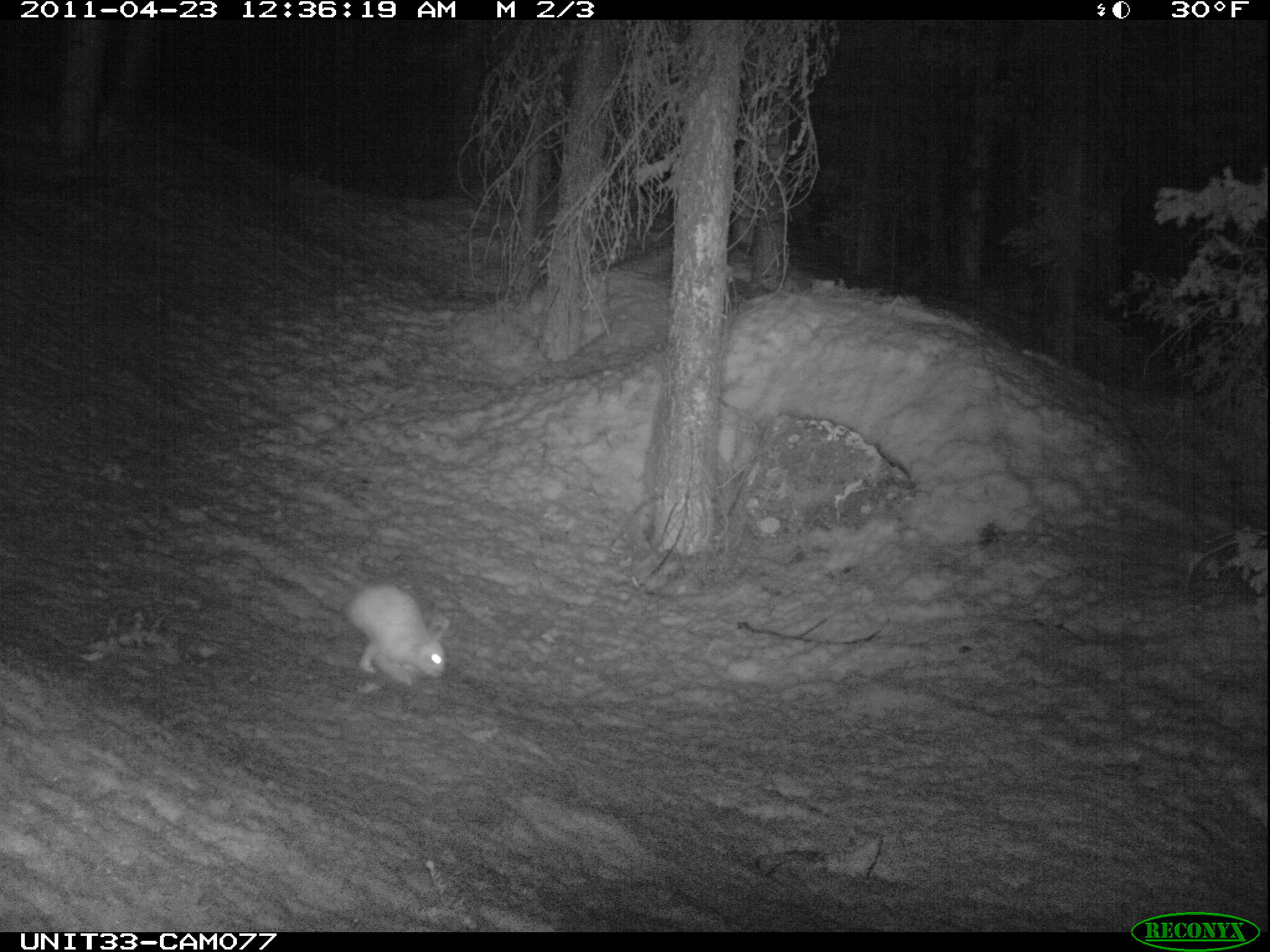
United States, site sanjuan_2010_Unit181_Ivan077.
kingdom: Animalia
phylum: Chordata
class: Mammalia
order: Lagomorpha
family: Leporidae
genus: Lepus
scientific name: Lepus americanus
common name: snowshoe hare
Lepus americanus (snowshoe hare).